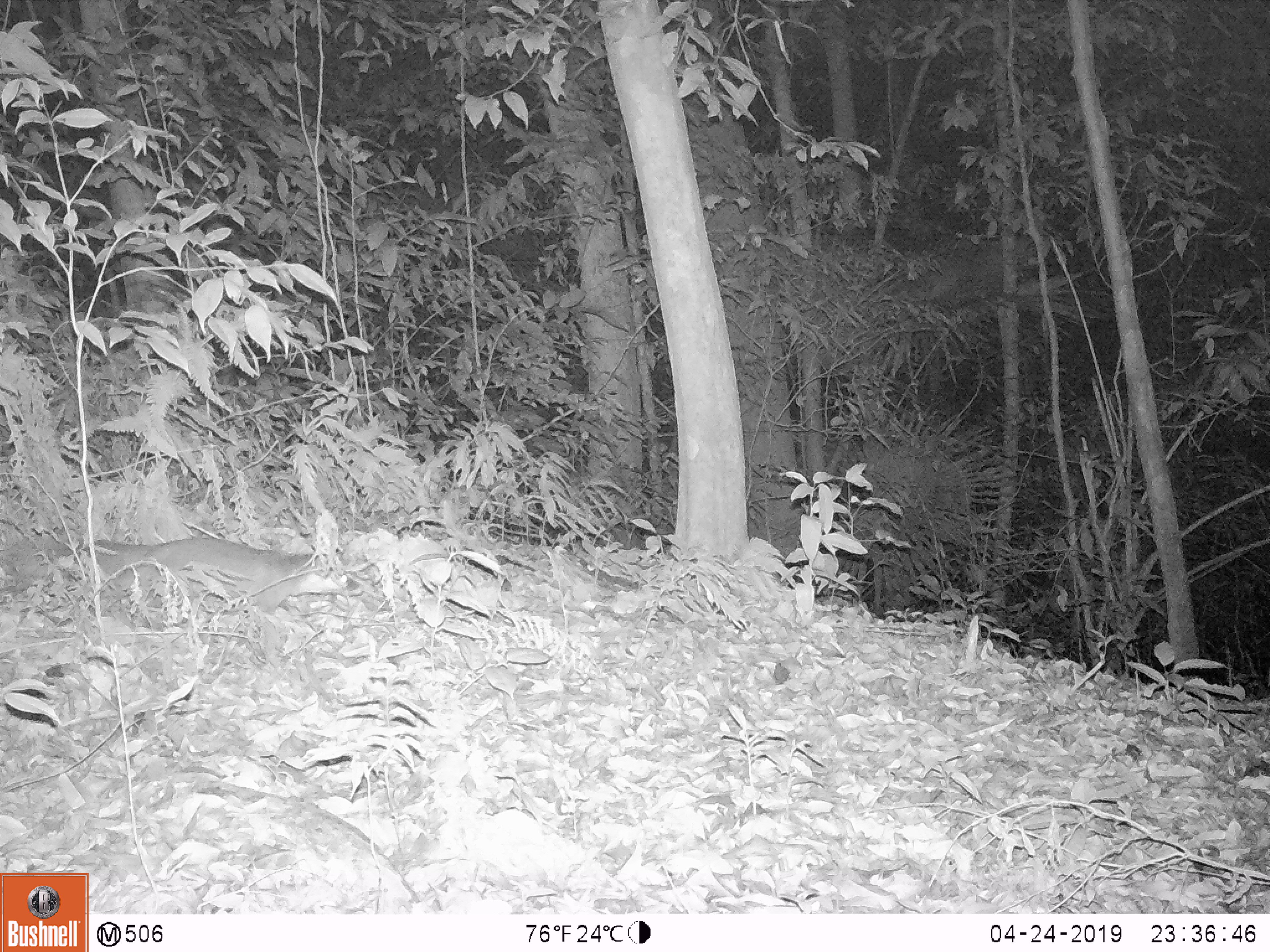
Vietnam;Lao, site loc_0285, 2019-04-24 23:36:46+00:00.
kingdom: Animalia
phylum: Chordata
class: Mammalia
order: Carnivora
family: Mustelidae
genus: Melogale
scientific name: Melogale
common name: ferret badger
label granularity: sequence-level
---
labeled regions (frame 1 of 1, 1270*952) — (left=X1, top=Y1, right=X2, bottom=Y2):
ferret badger: (left=81, top=536, right=360, bottom=612)